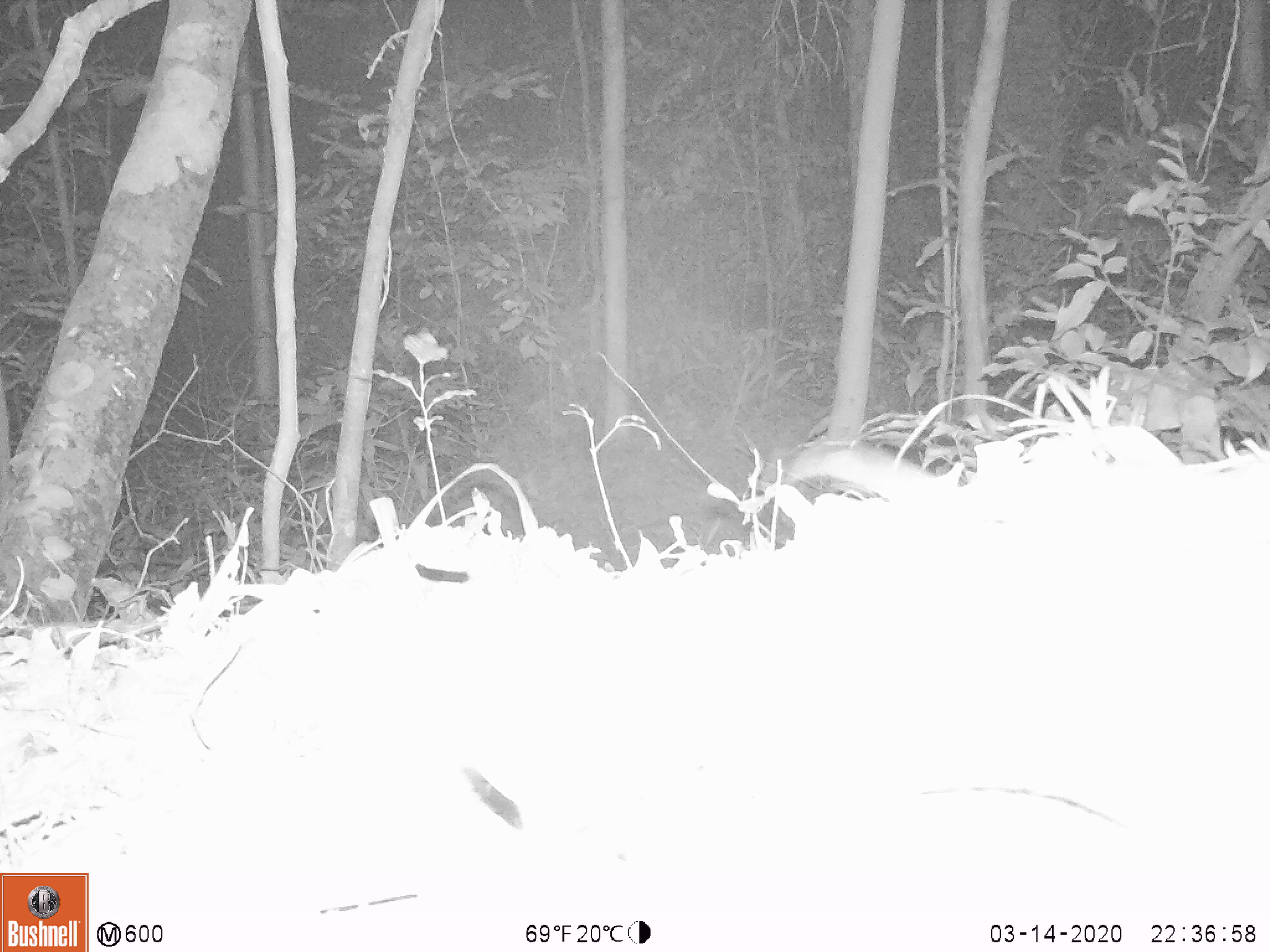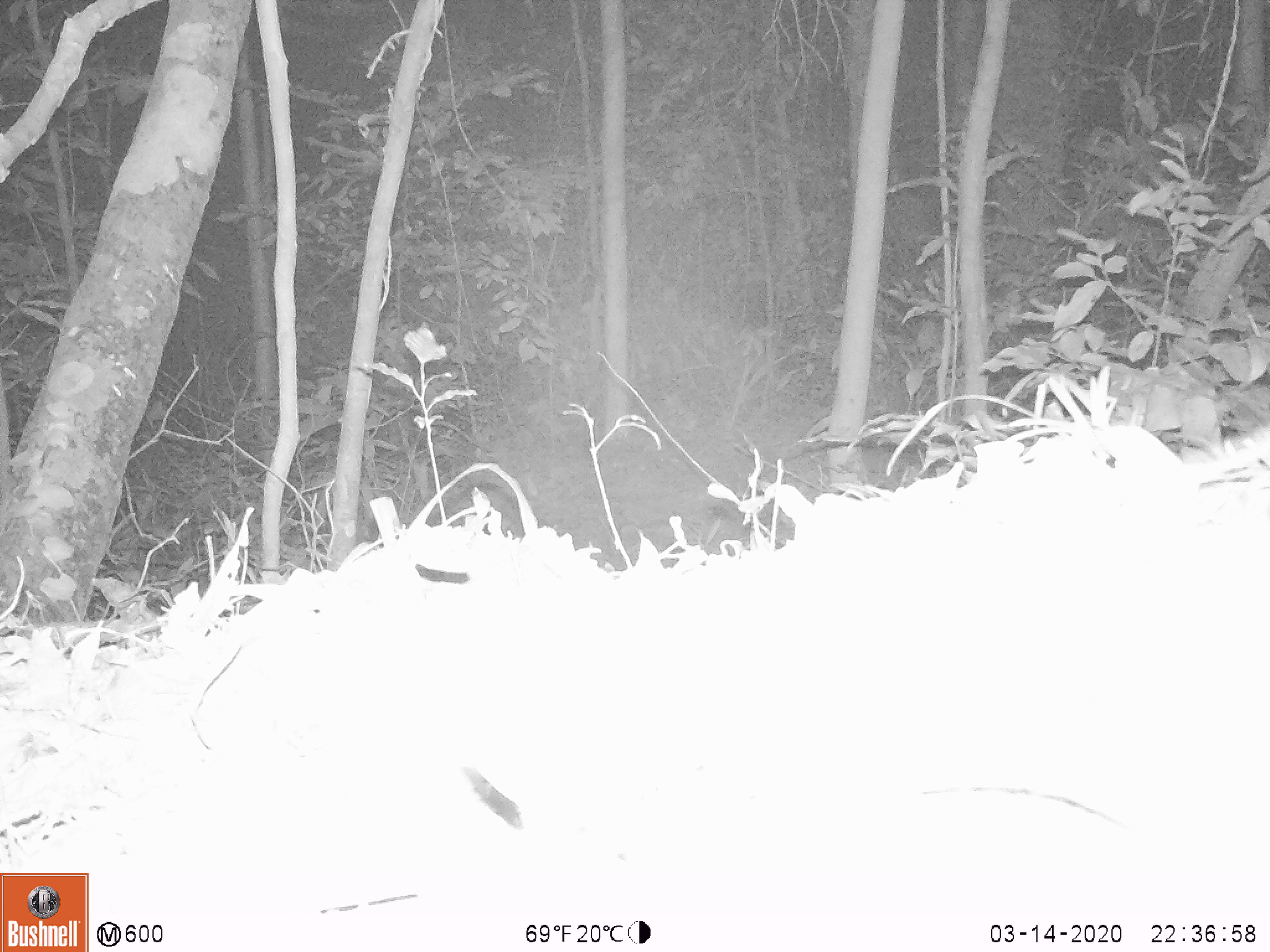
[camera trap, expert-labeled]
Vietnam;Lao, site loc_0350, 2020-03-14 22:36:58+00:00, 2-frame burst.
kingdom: Animalia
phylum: Chordata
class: Mammalia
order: Rodentia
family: Muridae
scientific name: Muridae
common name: old-world mice and rats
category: unidentified murid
Unidentified murid (old-world mice and rats) (Muridae). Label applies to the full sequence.